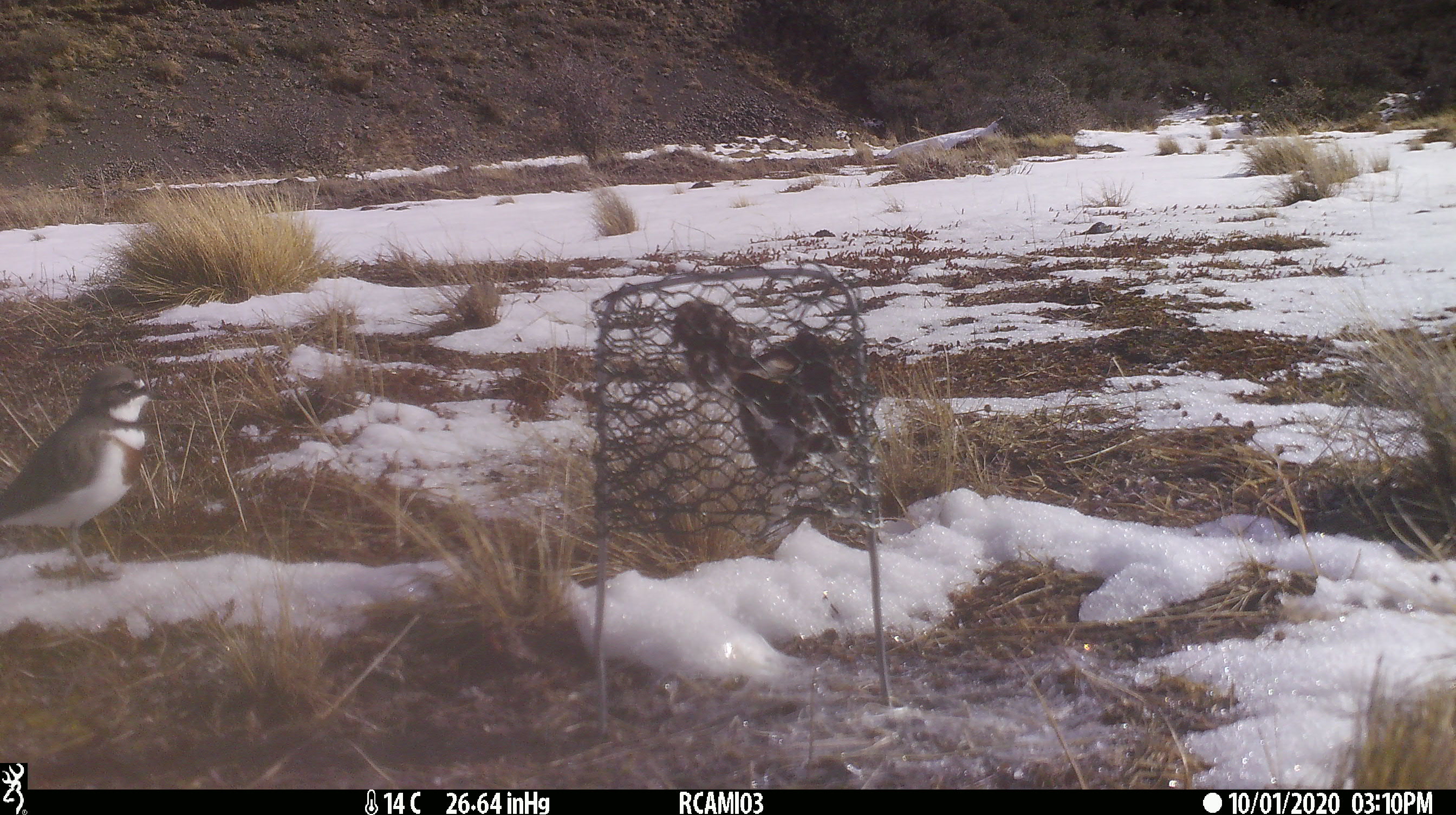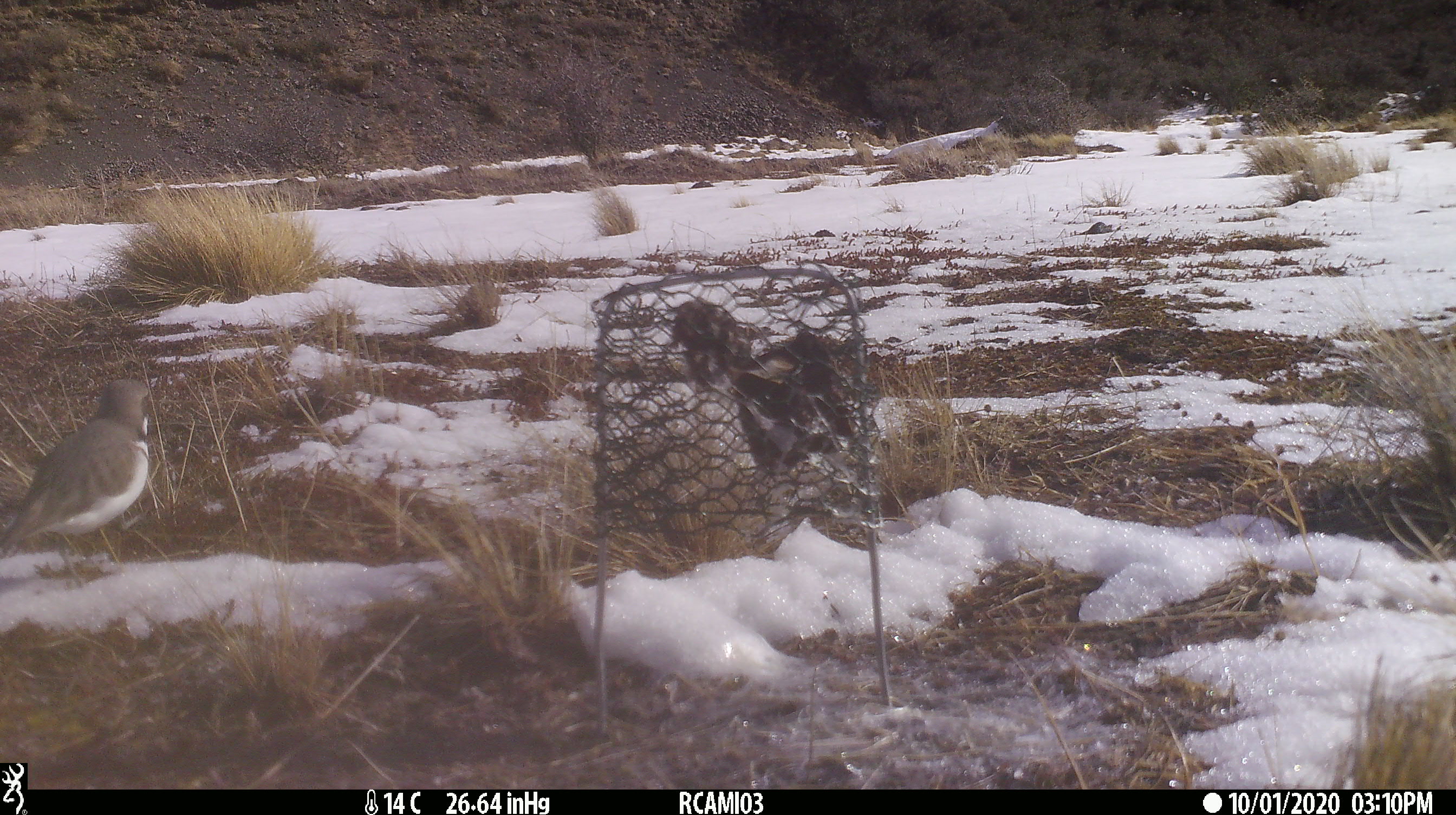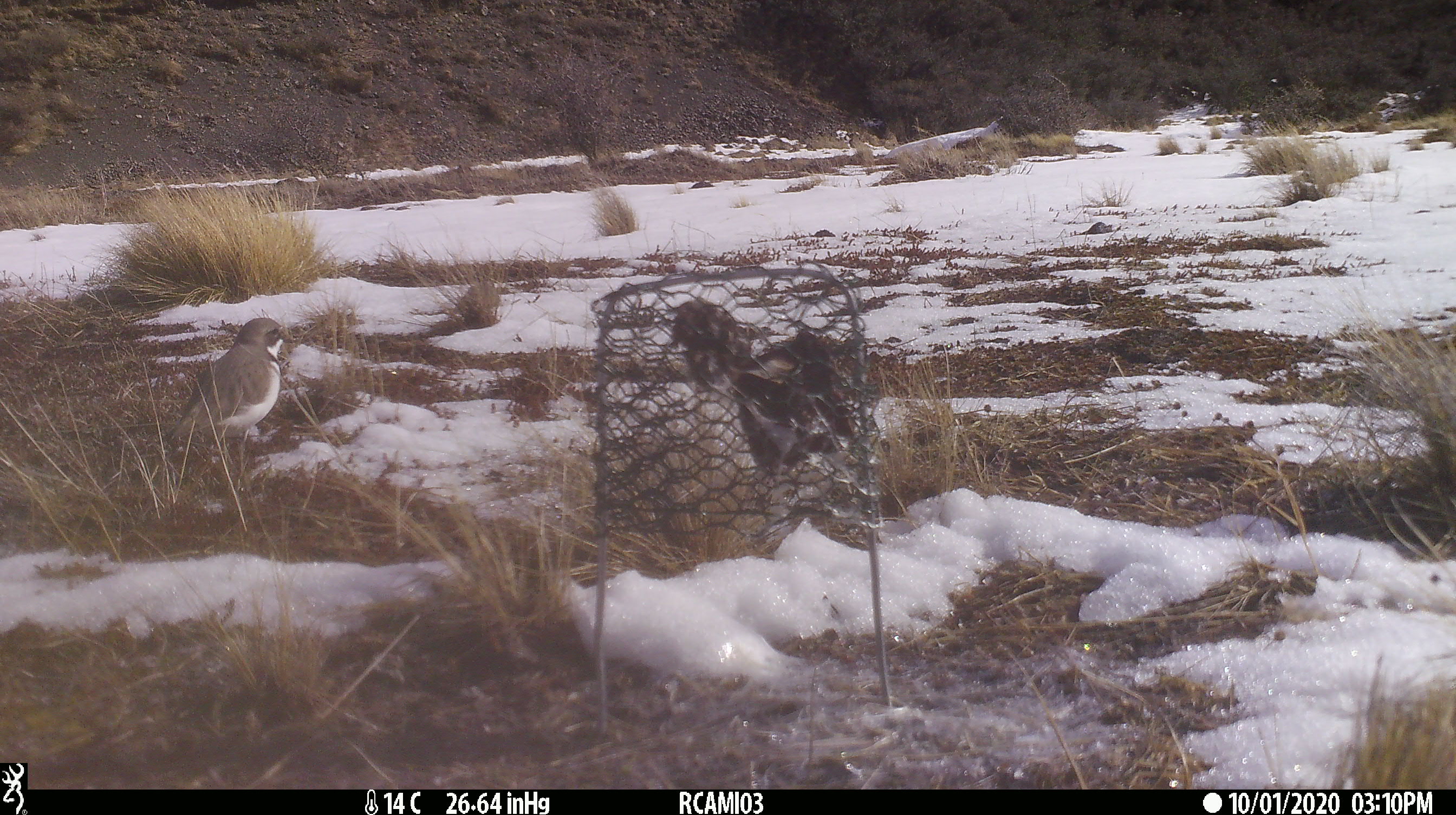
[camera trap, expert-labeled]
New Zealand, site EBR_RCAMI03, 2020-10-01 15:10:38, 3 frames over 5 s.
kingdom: Animalia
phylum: Chordata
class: Aves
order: Charadriiformes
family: Charadriidae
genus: Charadrius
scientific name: Charadrius bicinctus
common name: double-banded plover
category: banded dotterel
Banded dotterel (double-banded plover) (Charadrius bicinctus).